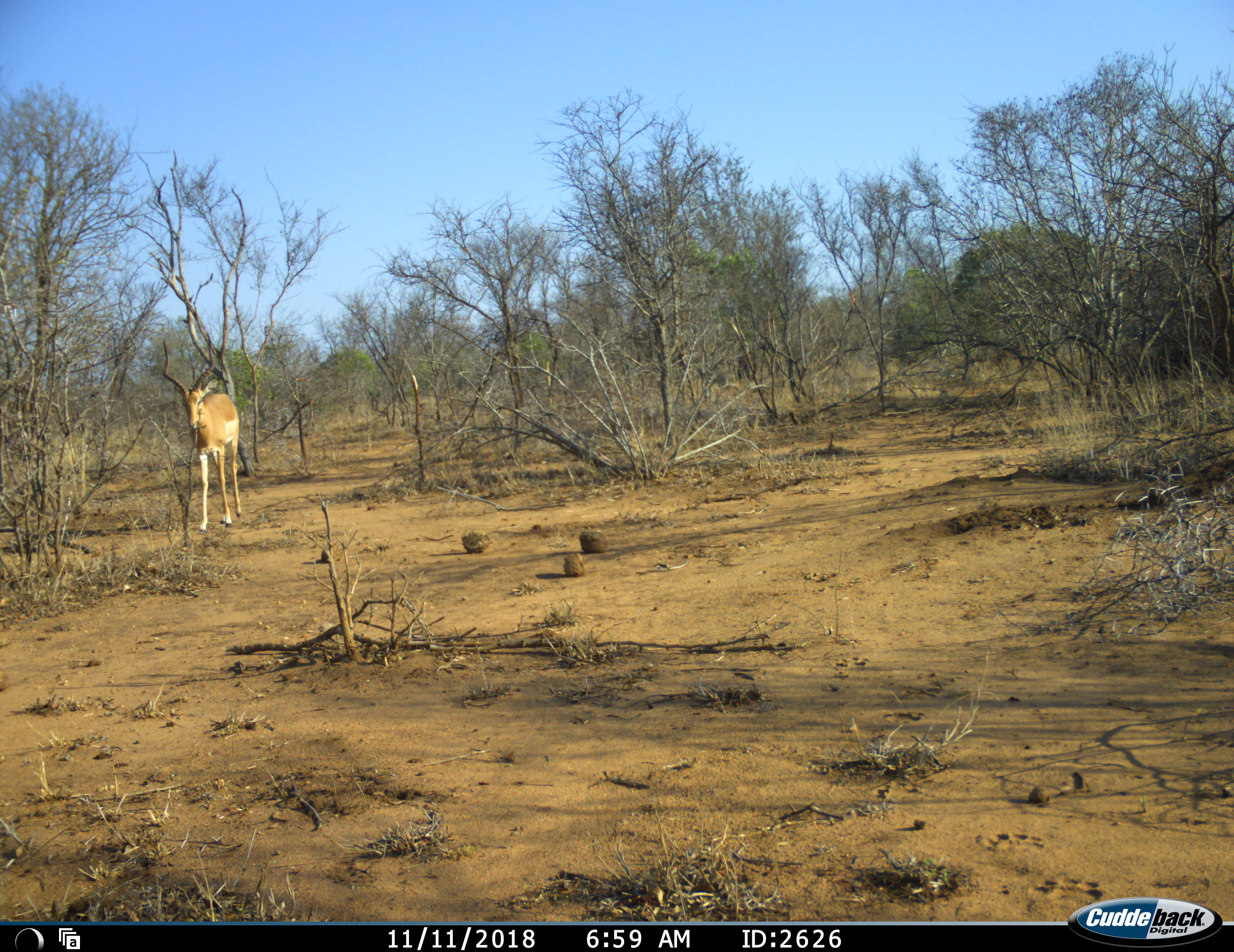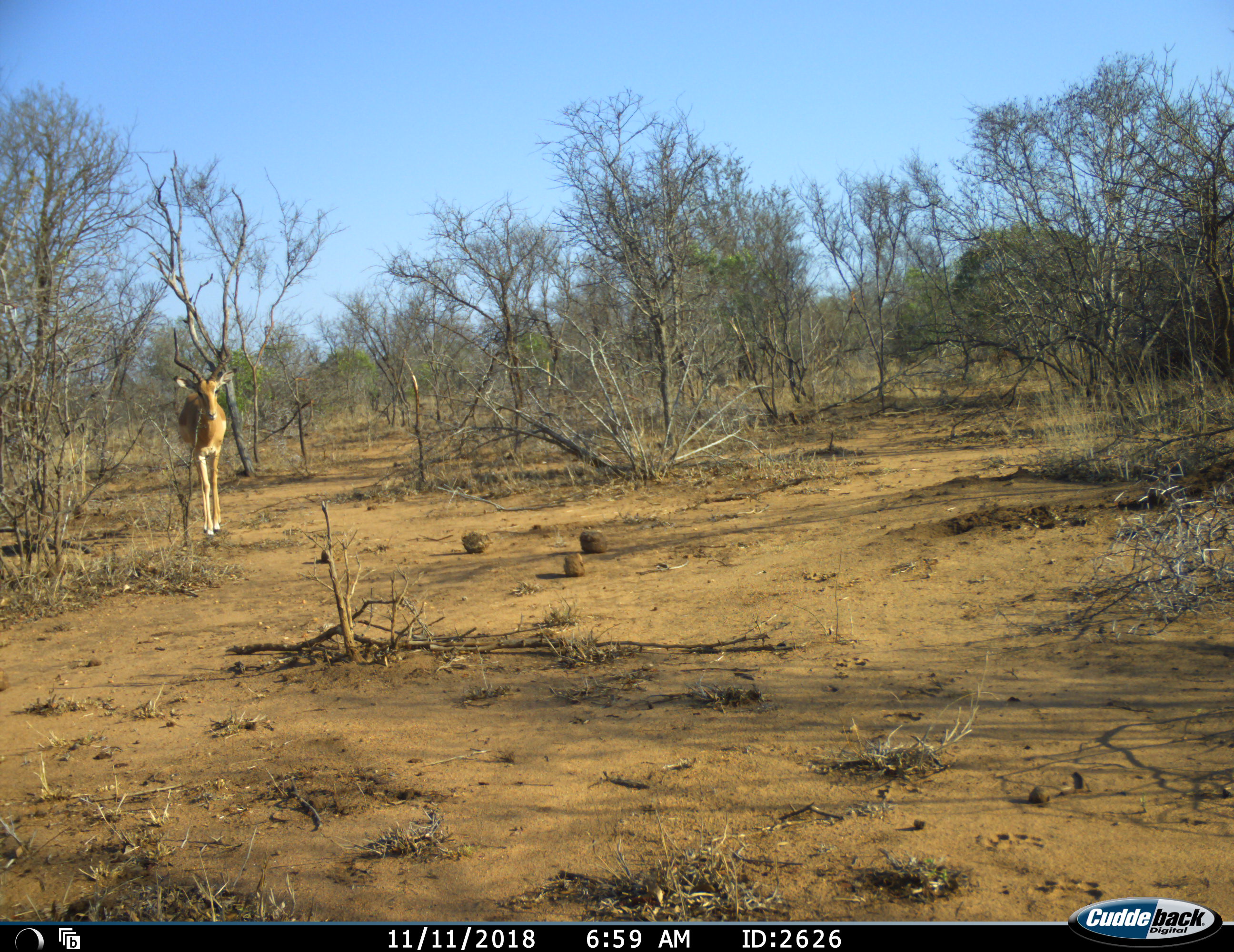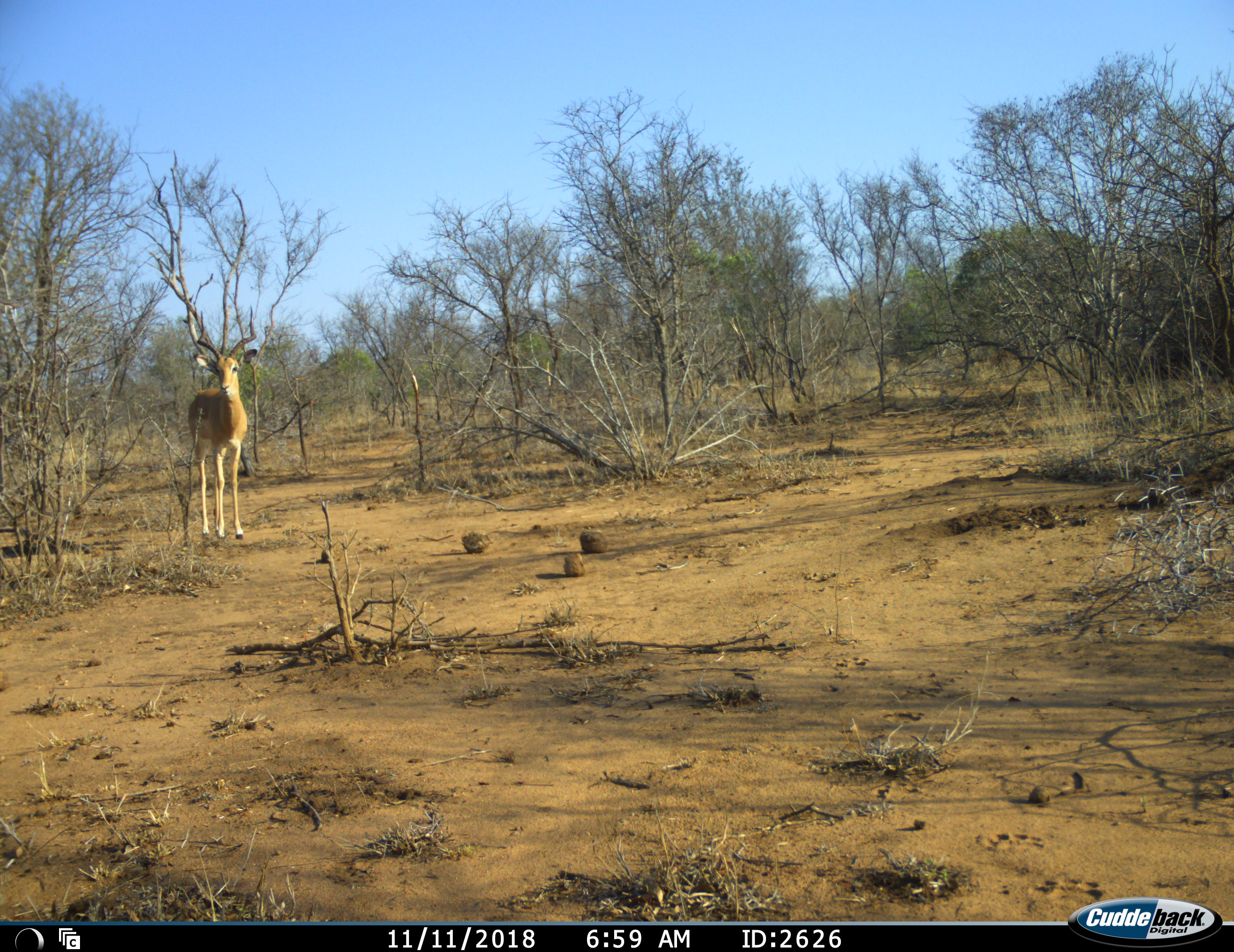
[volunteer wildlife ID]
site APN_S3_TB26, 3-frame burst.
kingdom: Animalia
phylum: Chordata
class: Mammalia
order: Artiodactyla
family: Bovidae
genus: Aepyceros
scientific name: Aepyceros melampus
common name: impala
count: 1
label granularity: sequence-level